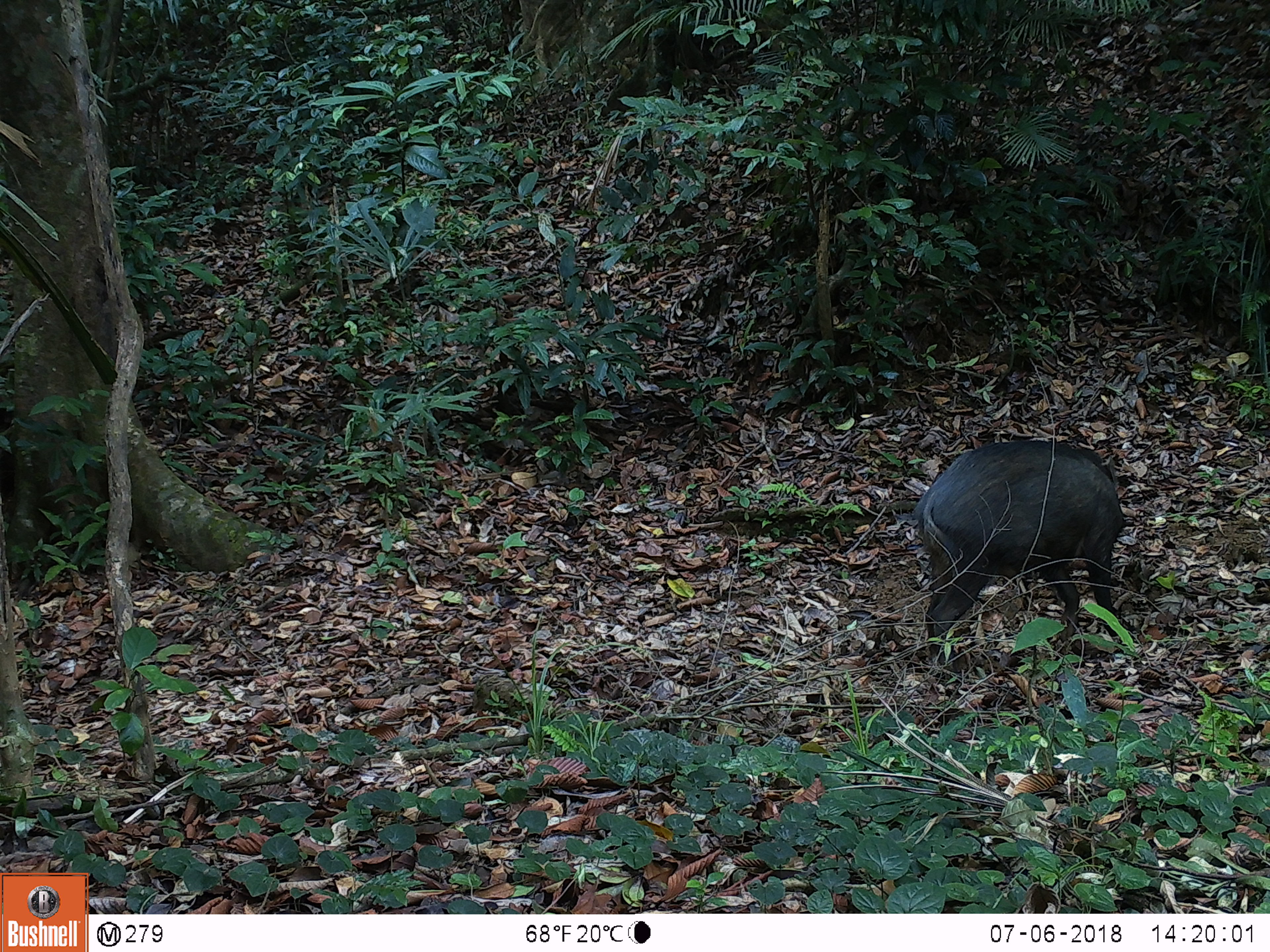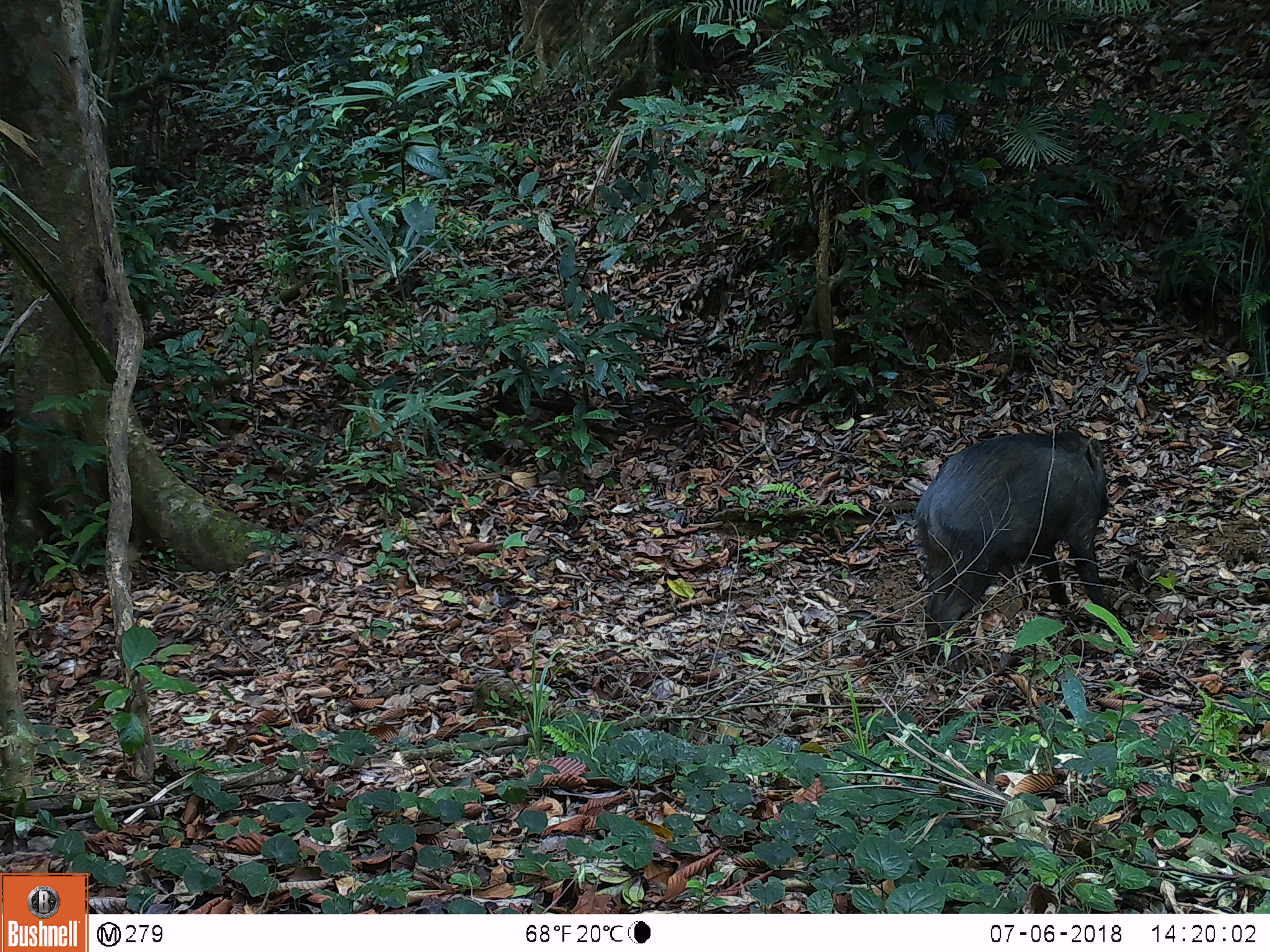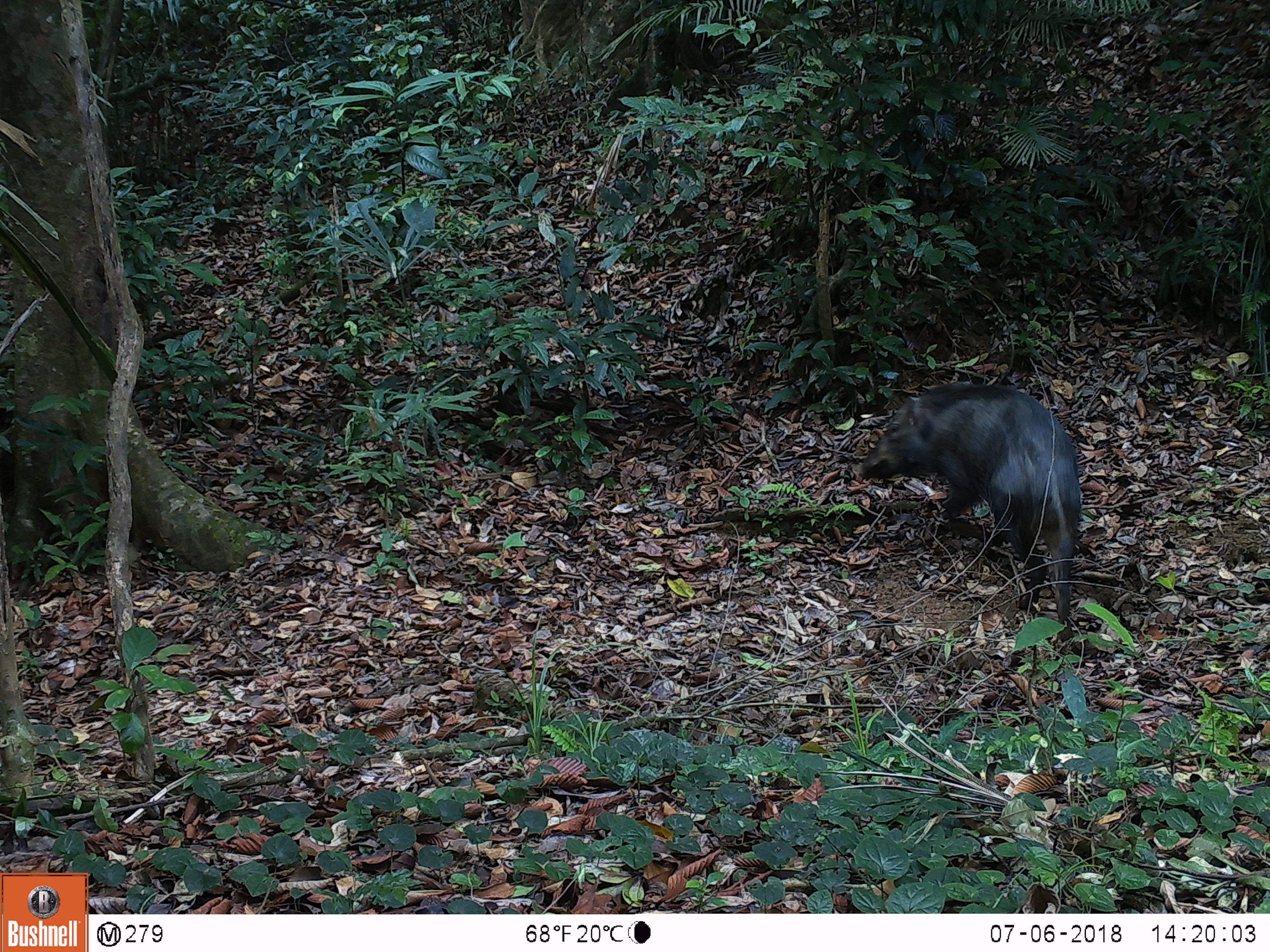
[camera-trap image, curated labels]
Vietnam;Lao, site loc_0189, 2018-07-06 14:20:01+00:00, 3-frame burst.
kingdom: Animalia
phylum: Chordata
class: Mammalia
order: Artiodactyla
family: Suidae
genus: Sus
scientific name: Sus scrofa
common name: eurasian wild pig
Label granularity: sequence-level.